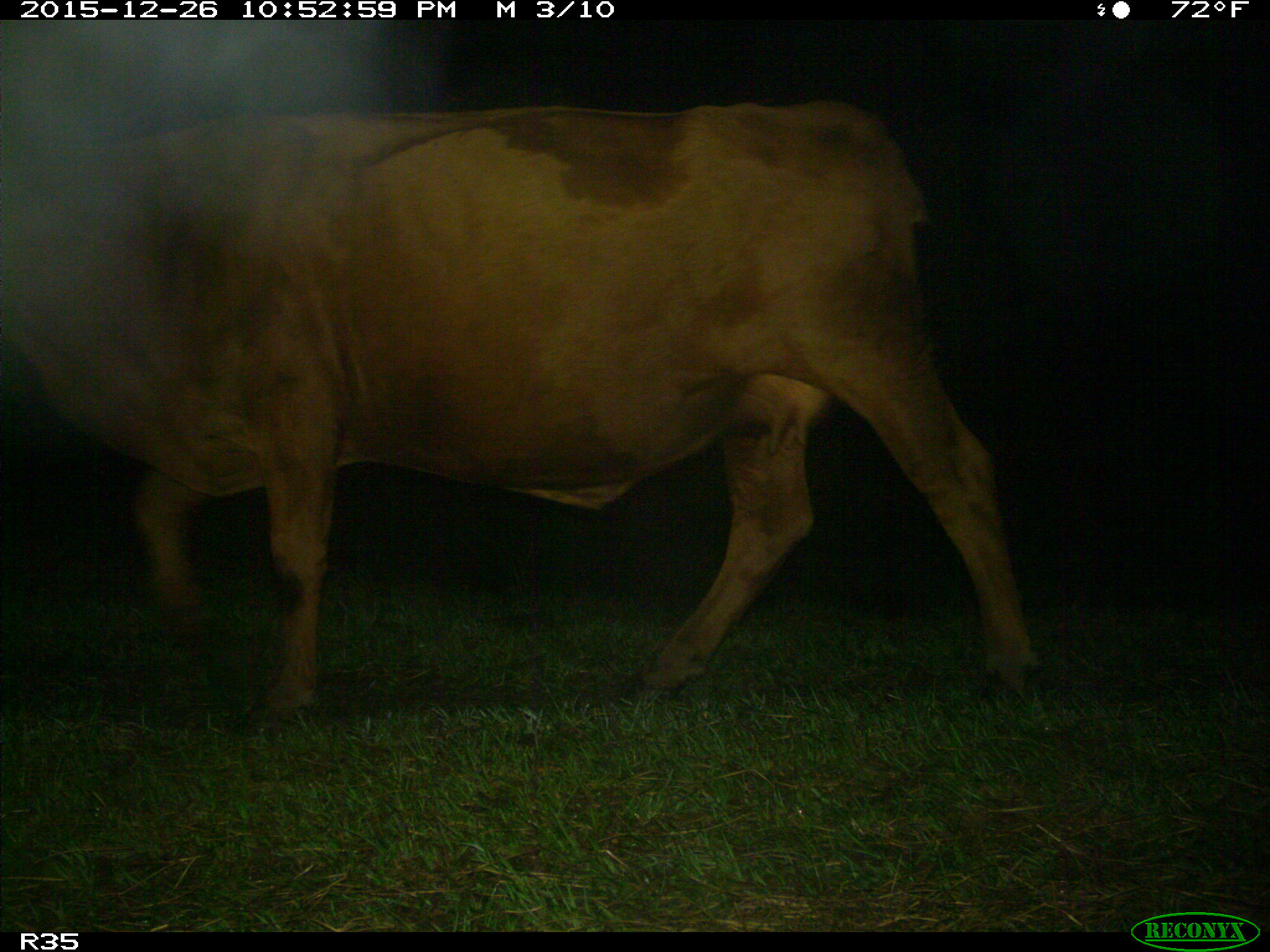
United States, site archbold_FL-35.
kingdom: Animalia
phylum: Chordata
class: Mammalia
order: Artiodactyla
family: Bovidae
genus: Bos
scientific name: Bos taurus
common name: domestic cow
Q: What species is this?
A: Bos taurus (domestic cow).